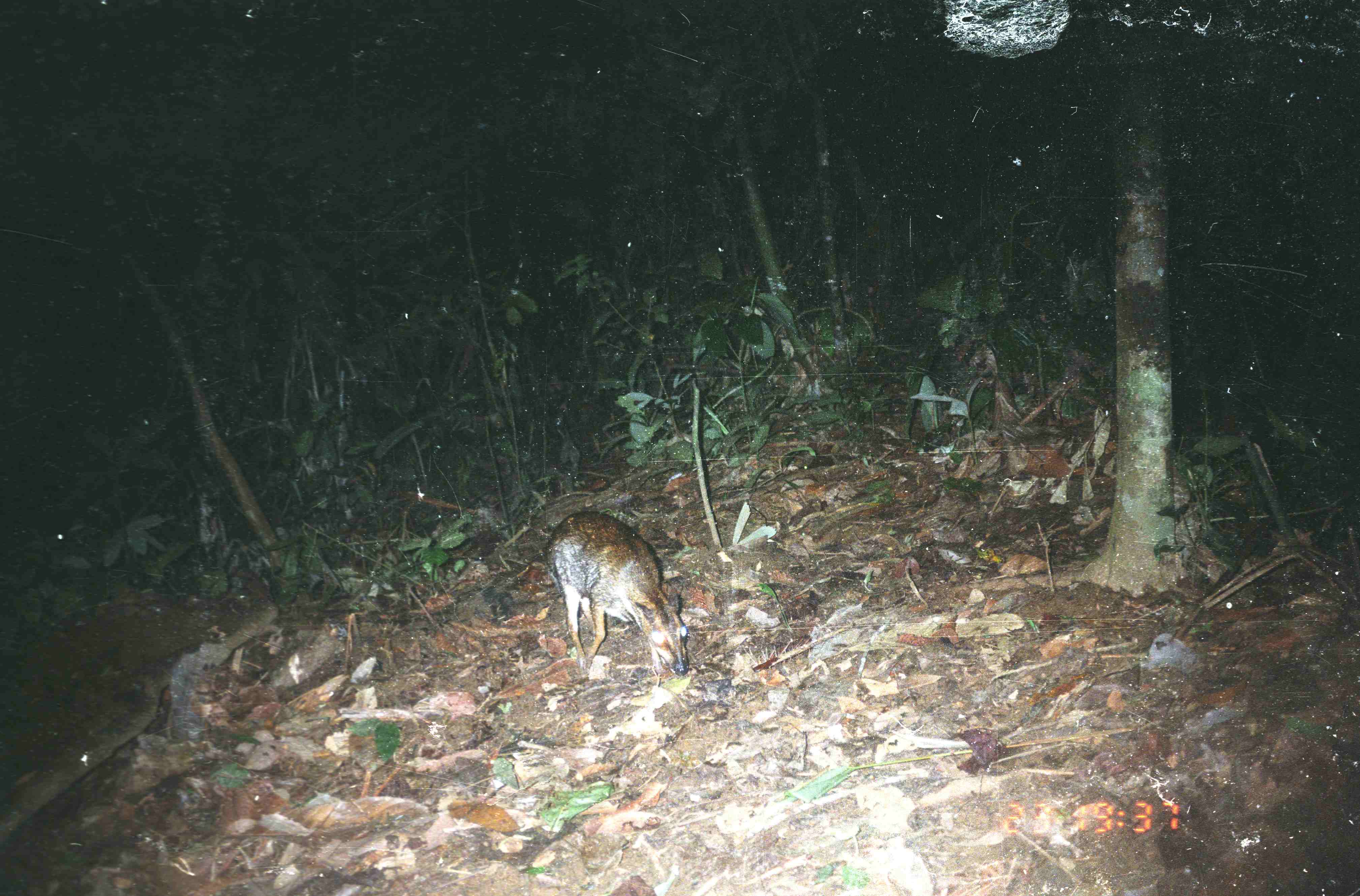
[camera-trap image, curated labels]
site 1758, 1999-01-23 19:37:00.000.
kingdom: Animalia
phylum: Chordata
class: Mammalia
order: Artiodactyla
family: Tragulidae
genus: Tragulus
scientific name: Tragulus napu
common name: greater oriental chevrotain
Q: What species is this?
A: Tragulus napu (greater oriental chevrotain).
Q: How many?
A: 1.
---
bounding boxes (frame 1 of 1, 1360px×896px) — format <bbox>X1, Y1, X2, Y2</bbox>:
tragulus napu: <bbox>544, 510, 688, 675</bbox>